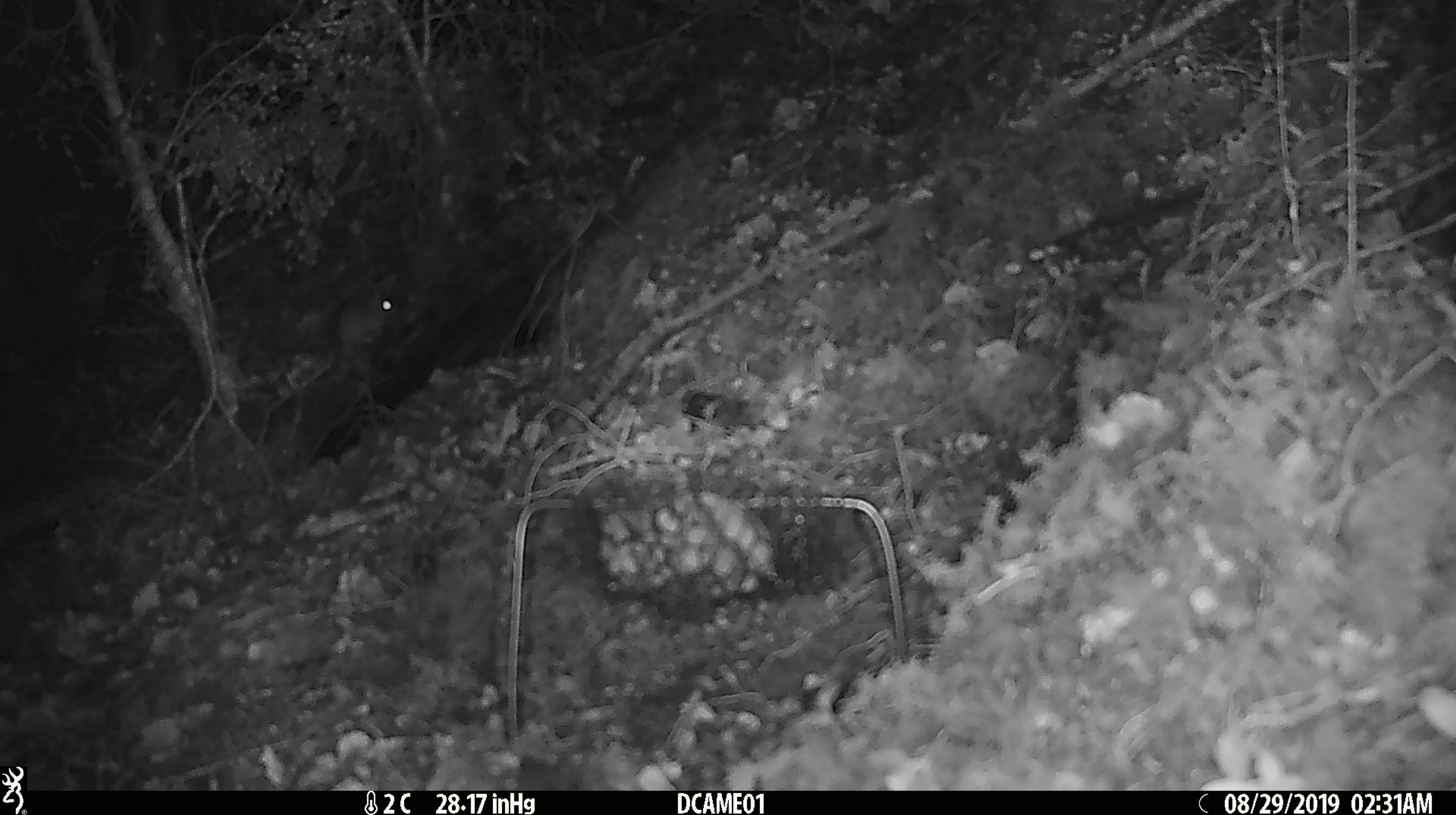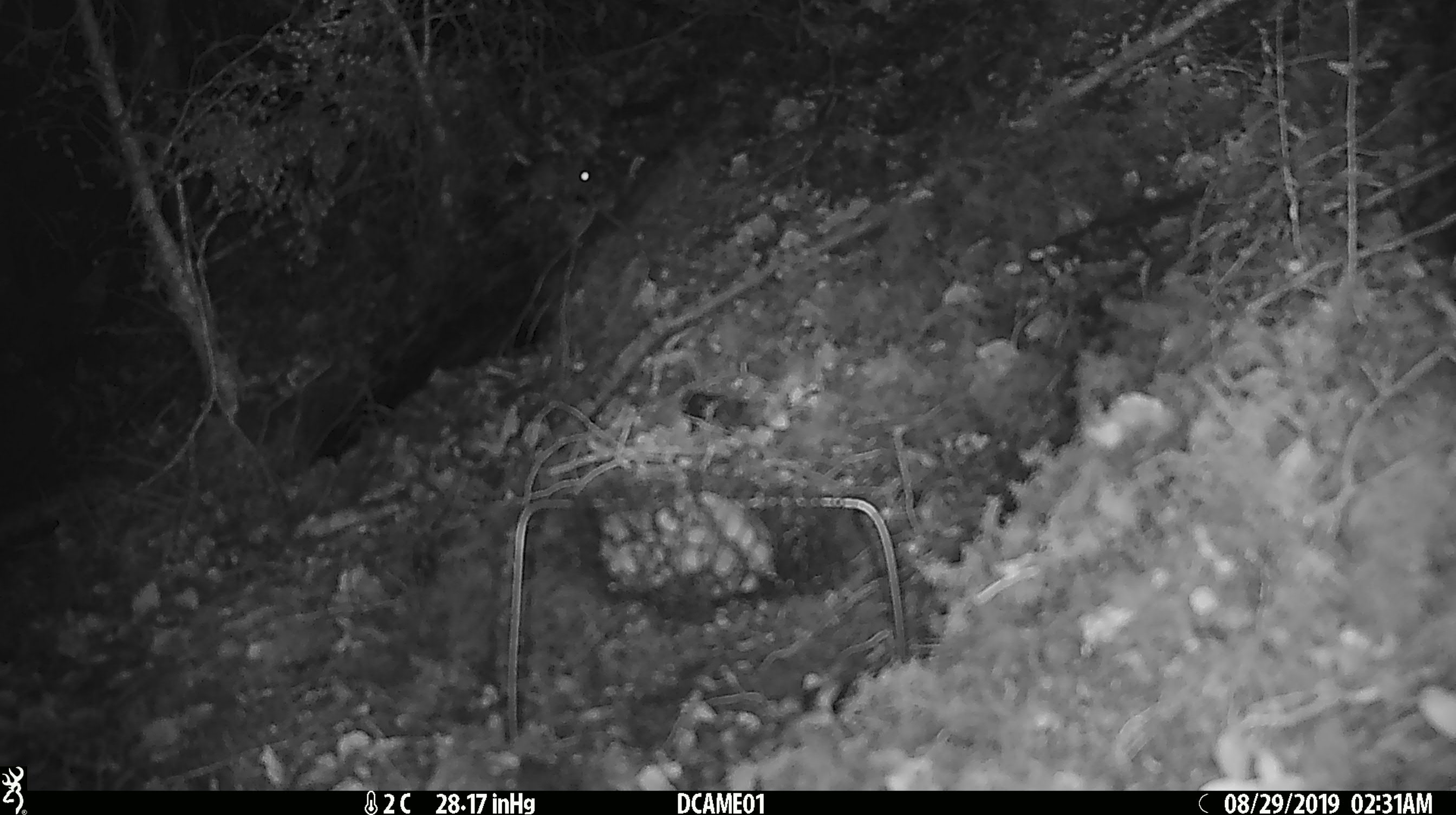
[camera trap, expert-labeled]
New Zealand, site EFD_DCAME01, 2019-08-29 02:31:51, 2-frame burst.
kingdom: Animalia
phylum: Chordata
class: Mammalia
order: Rodentia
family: Muridae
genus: Mus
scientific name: Mus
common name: mouse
Mouse (Mus).